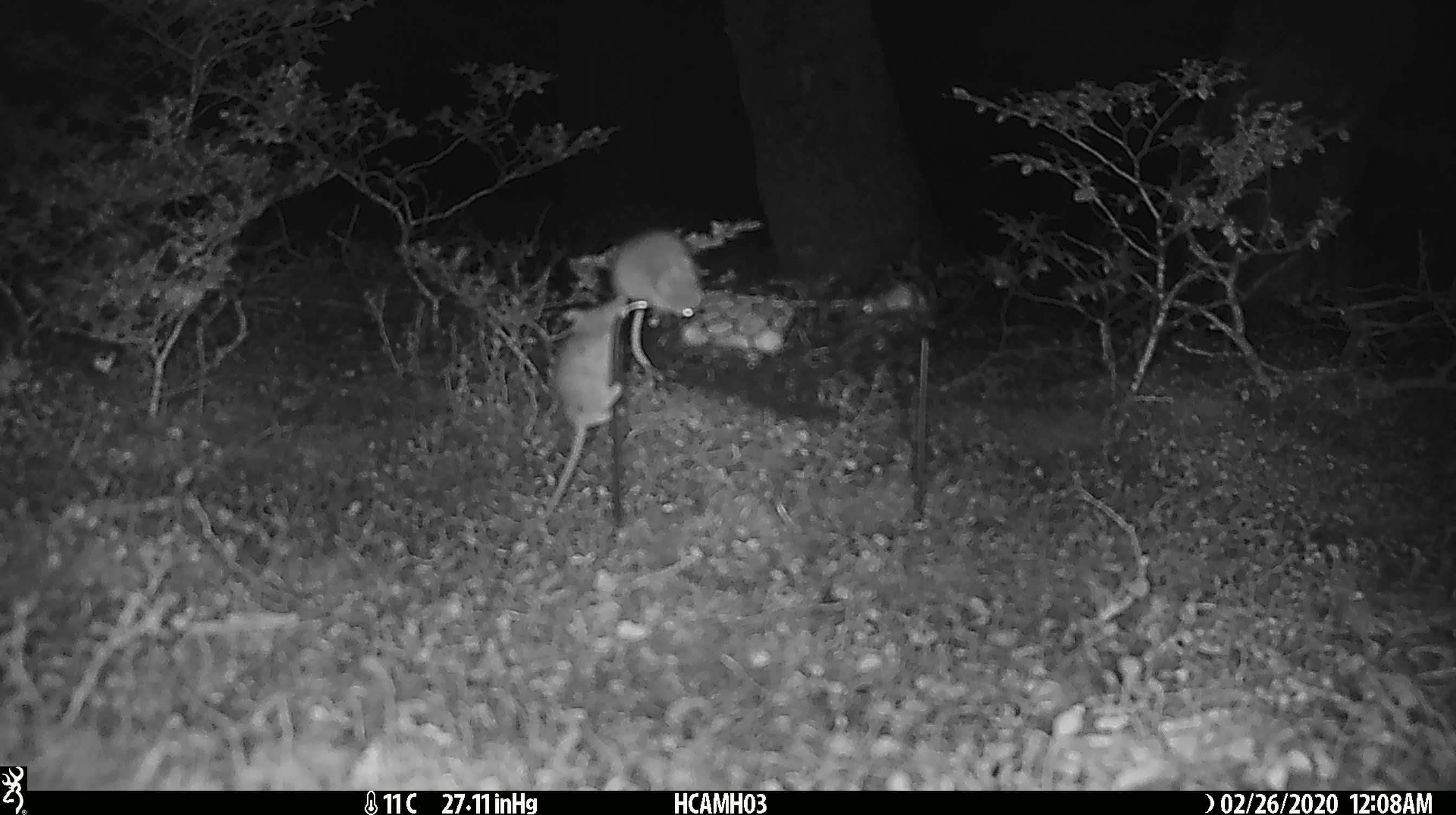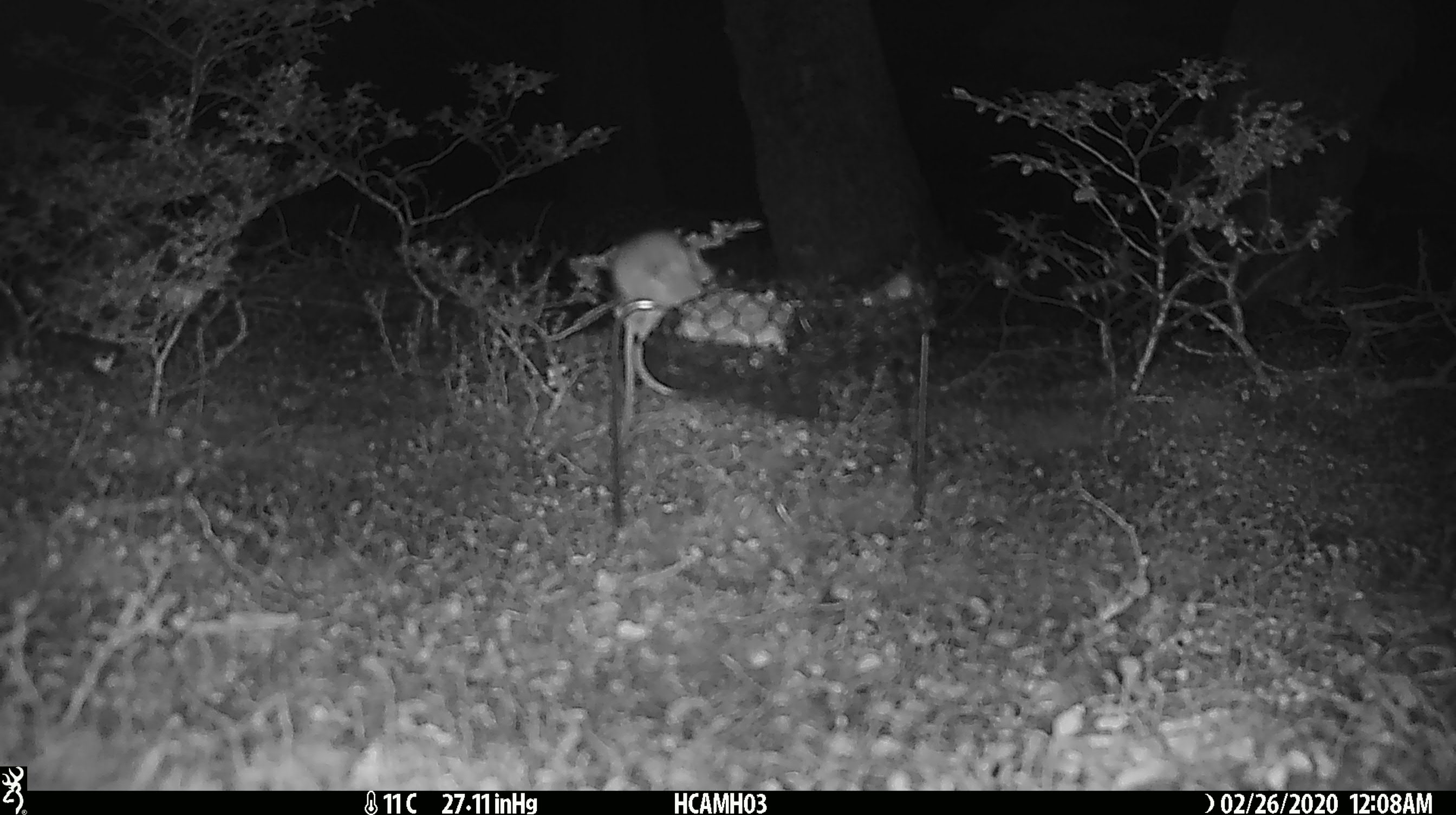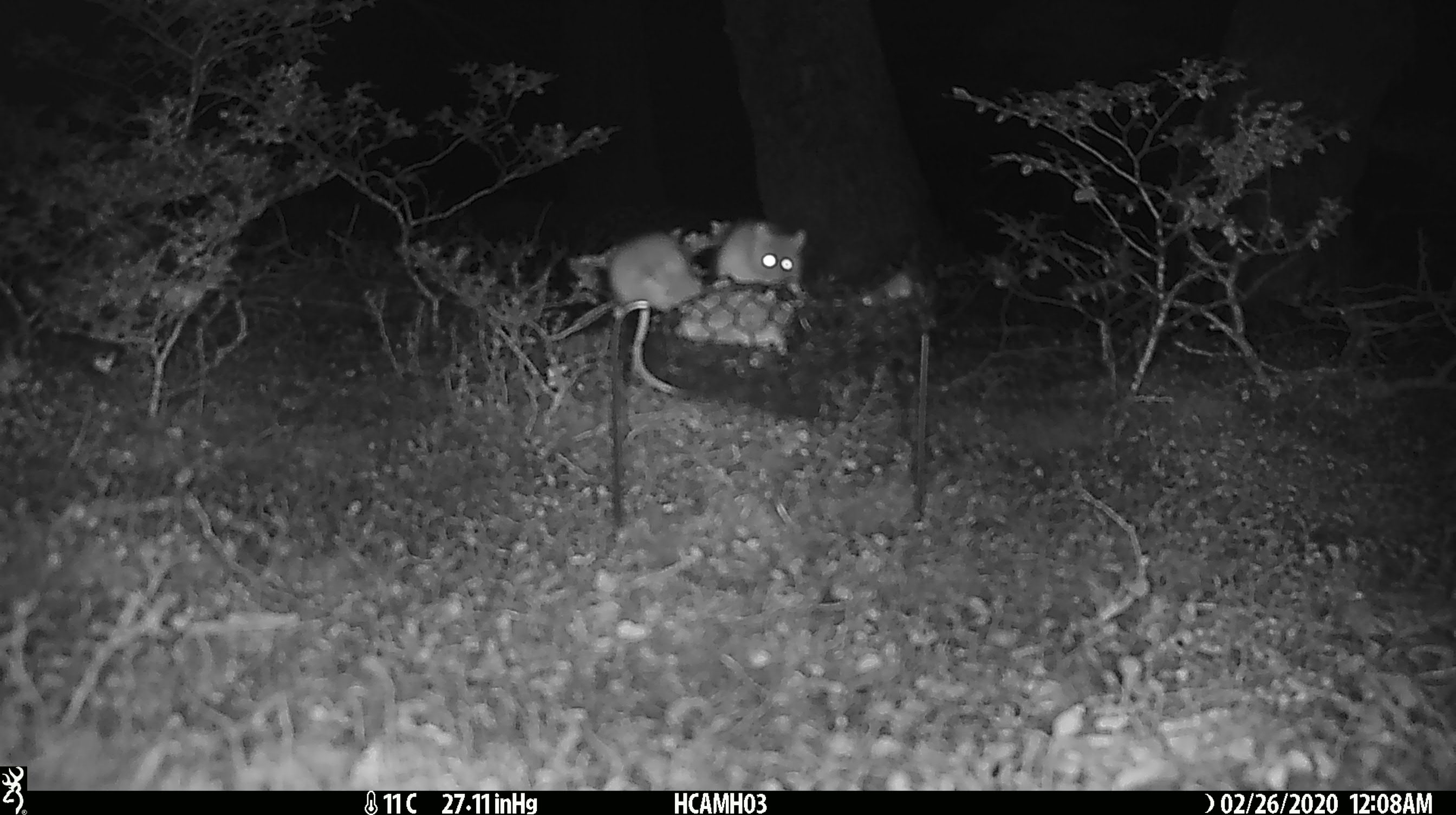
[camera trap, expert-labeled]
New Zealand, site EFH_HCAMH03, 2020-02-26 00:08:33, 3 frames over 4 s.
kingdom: Animalia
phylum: Chordata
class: Mammalia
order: Rodentia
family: Muridae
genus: Mus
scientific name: Mus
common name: mouse